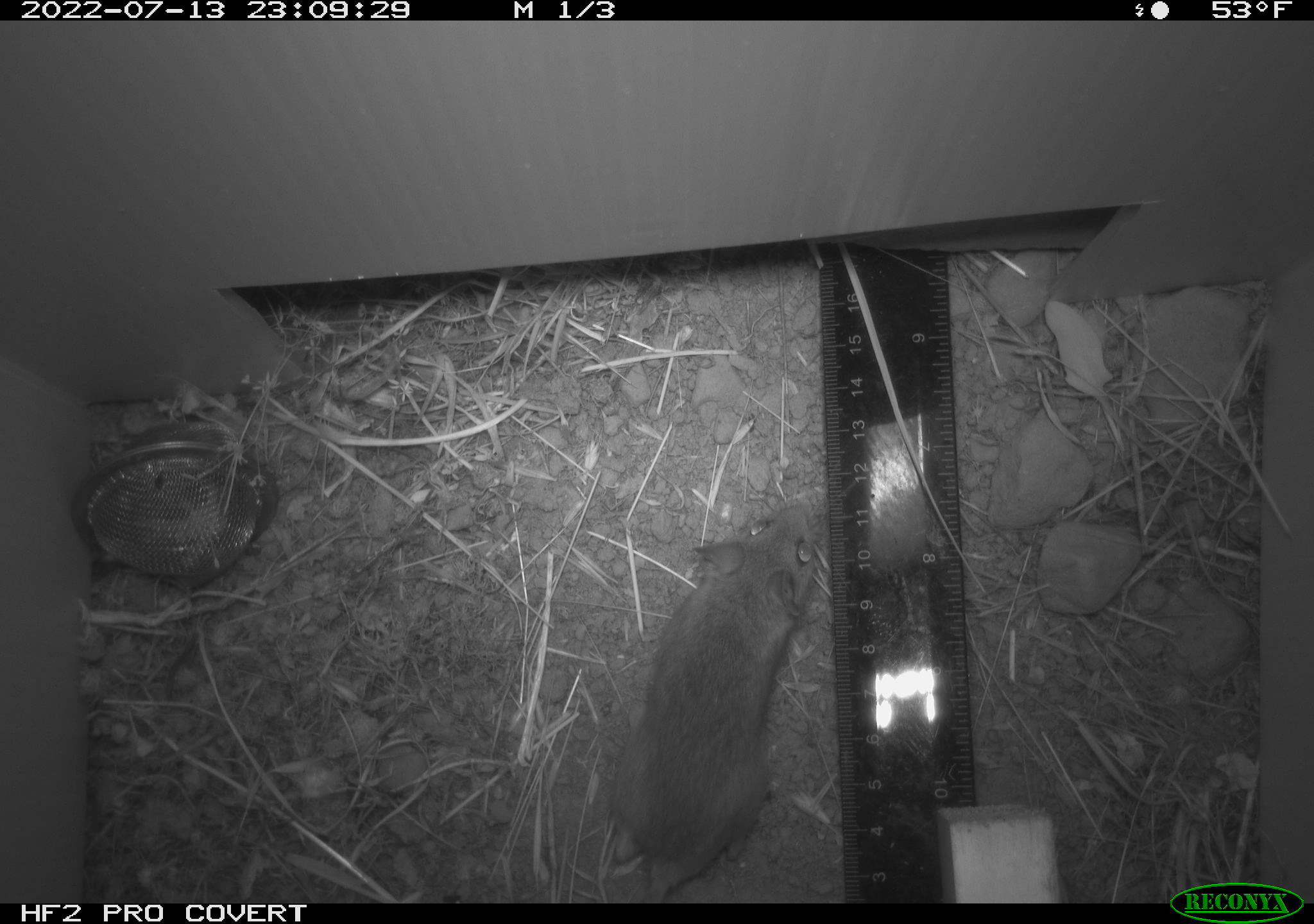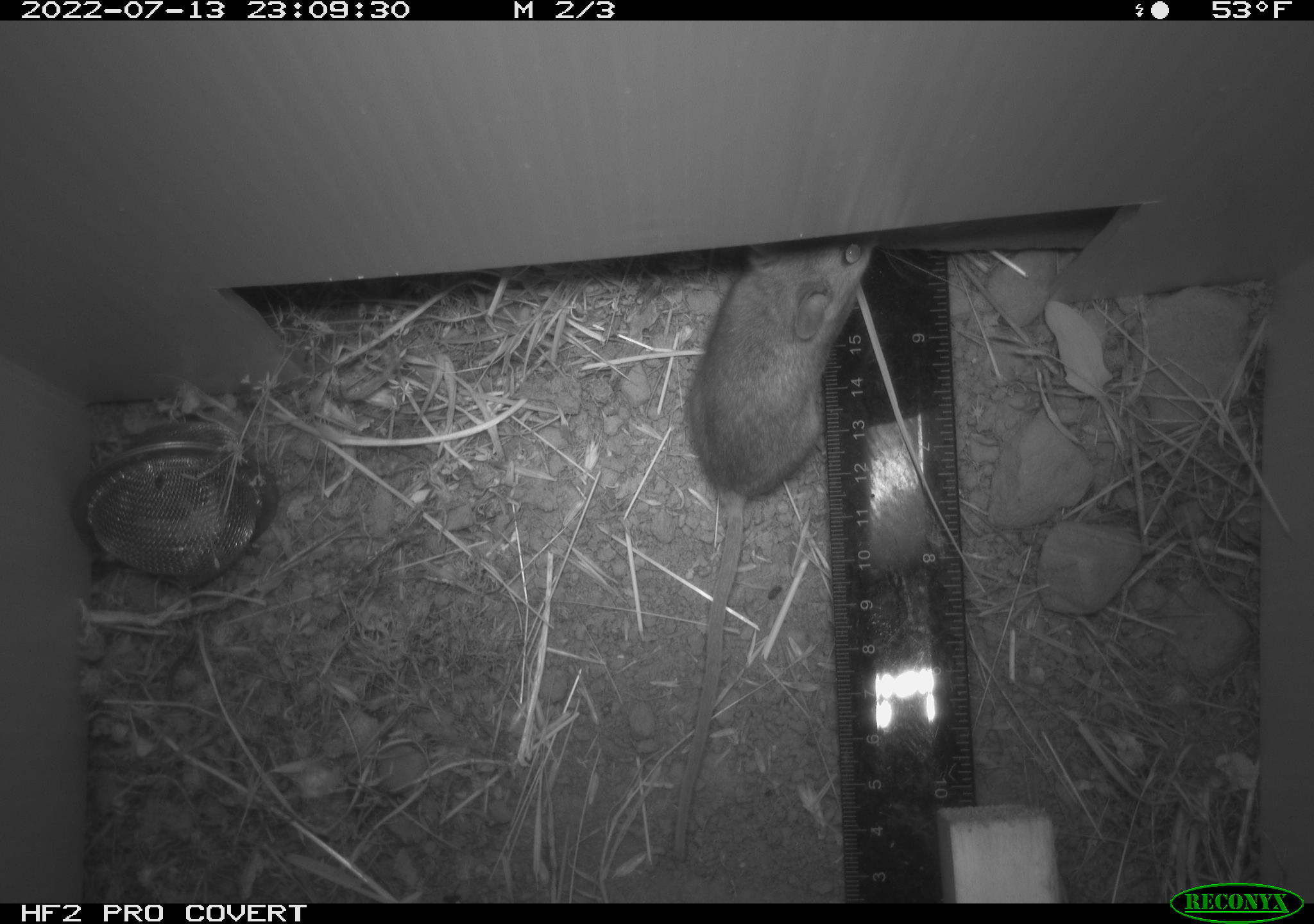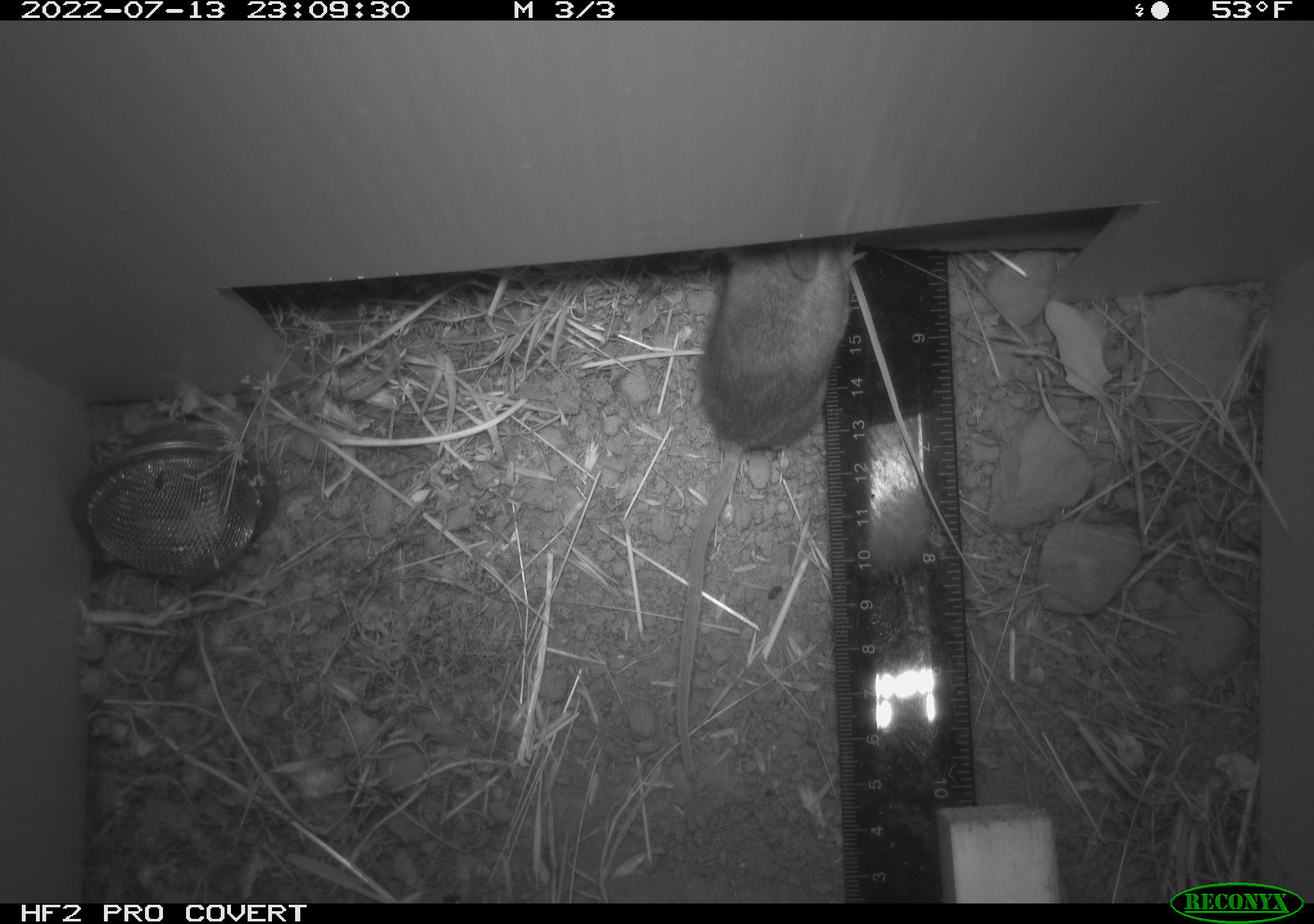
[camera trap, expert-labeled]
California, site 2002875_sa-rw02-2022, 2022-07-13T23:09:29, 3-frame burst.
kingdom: Animalia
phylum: Chordata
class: Mammalia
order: Rodentia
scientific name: Rodentia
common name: mouse species